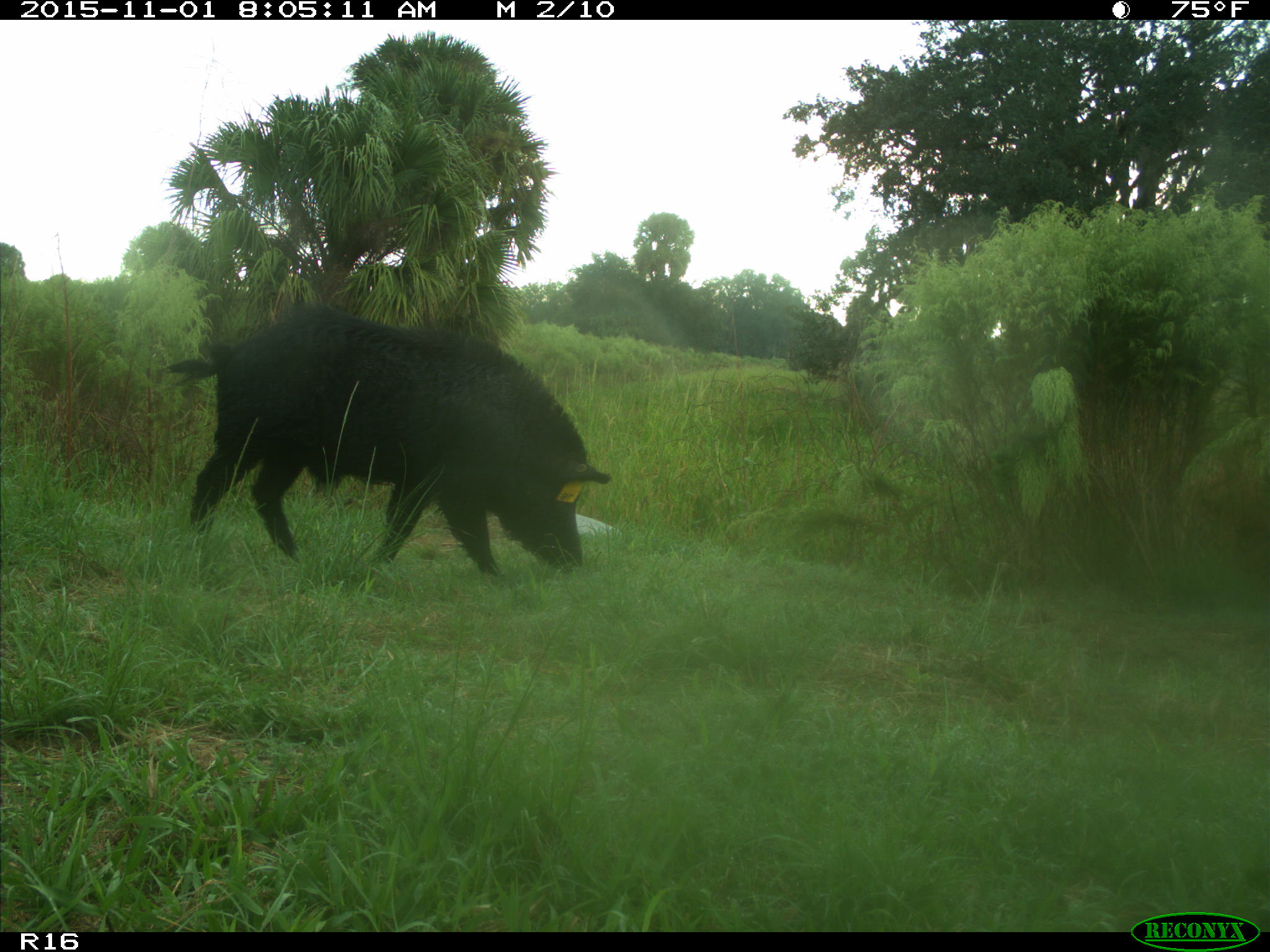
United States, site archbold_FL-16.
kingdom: Animalia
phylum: Chordata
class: Mammalia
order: Artiodactyla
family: Suidae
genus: Sus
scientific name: Sus scrofa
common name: wild boar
Sus scrofa (wild boar).